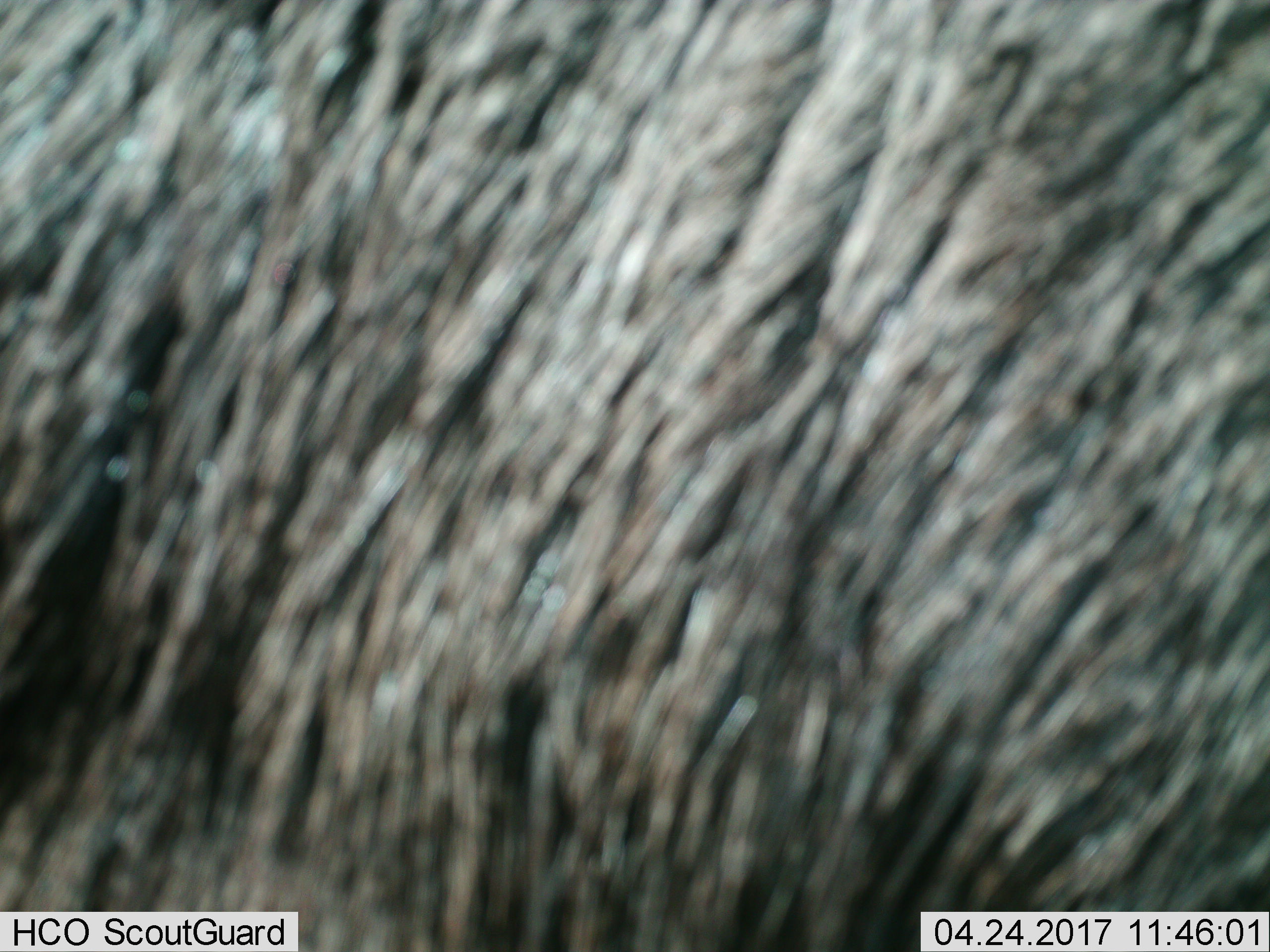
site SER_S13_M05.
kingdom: Animalia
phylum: Chordata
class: Mammalia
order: Artiodactyla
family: Bovidae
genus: Connochaetes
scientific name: Connochaetes taurinus taurinus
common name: blue wildebeest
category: wildebeestblue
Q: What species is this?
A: Wildebeestblue (blue wildebeest) (Connochaetes taurinus taurinus).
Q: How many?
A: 1.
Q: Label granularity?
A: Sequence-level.